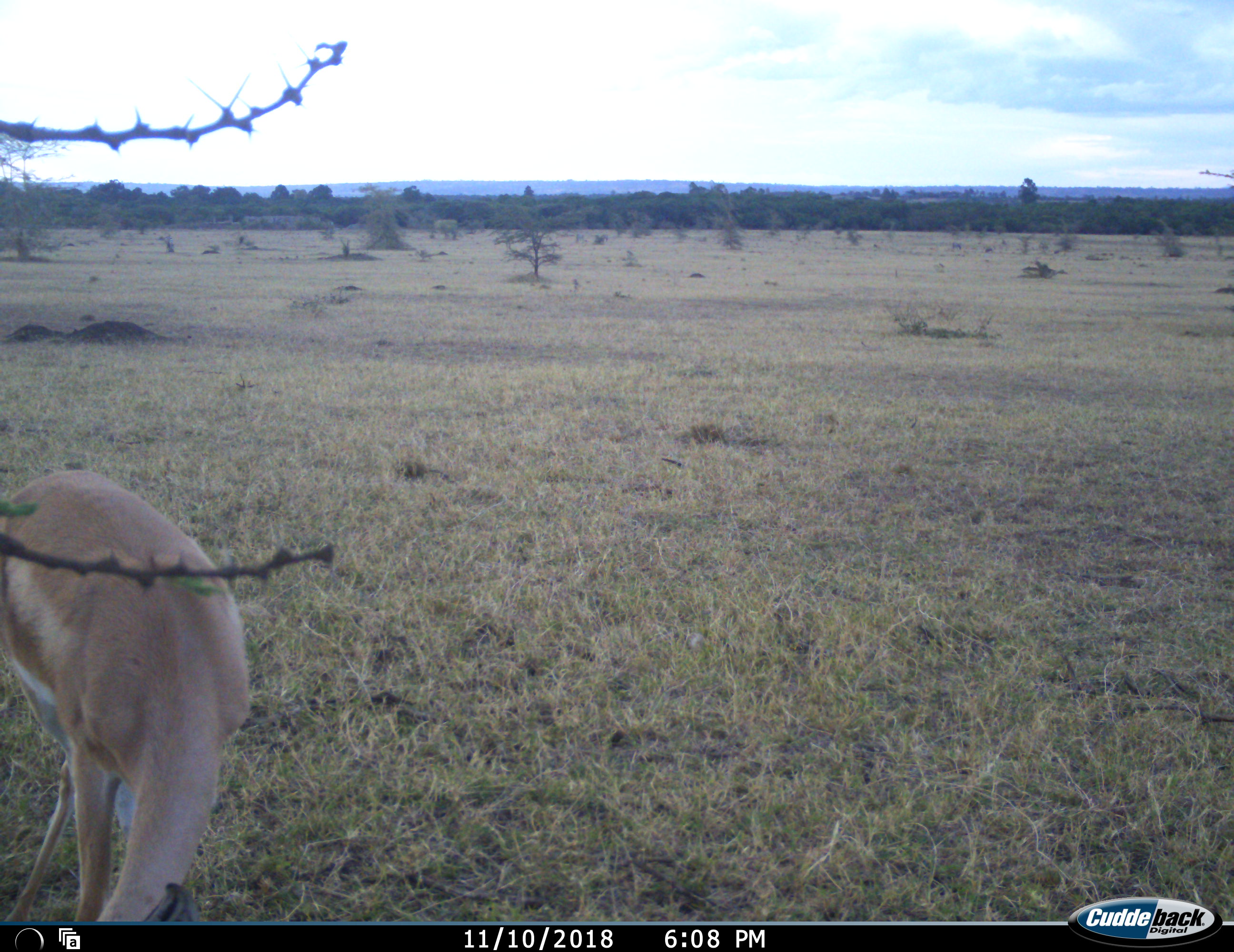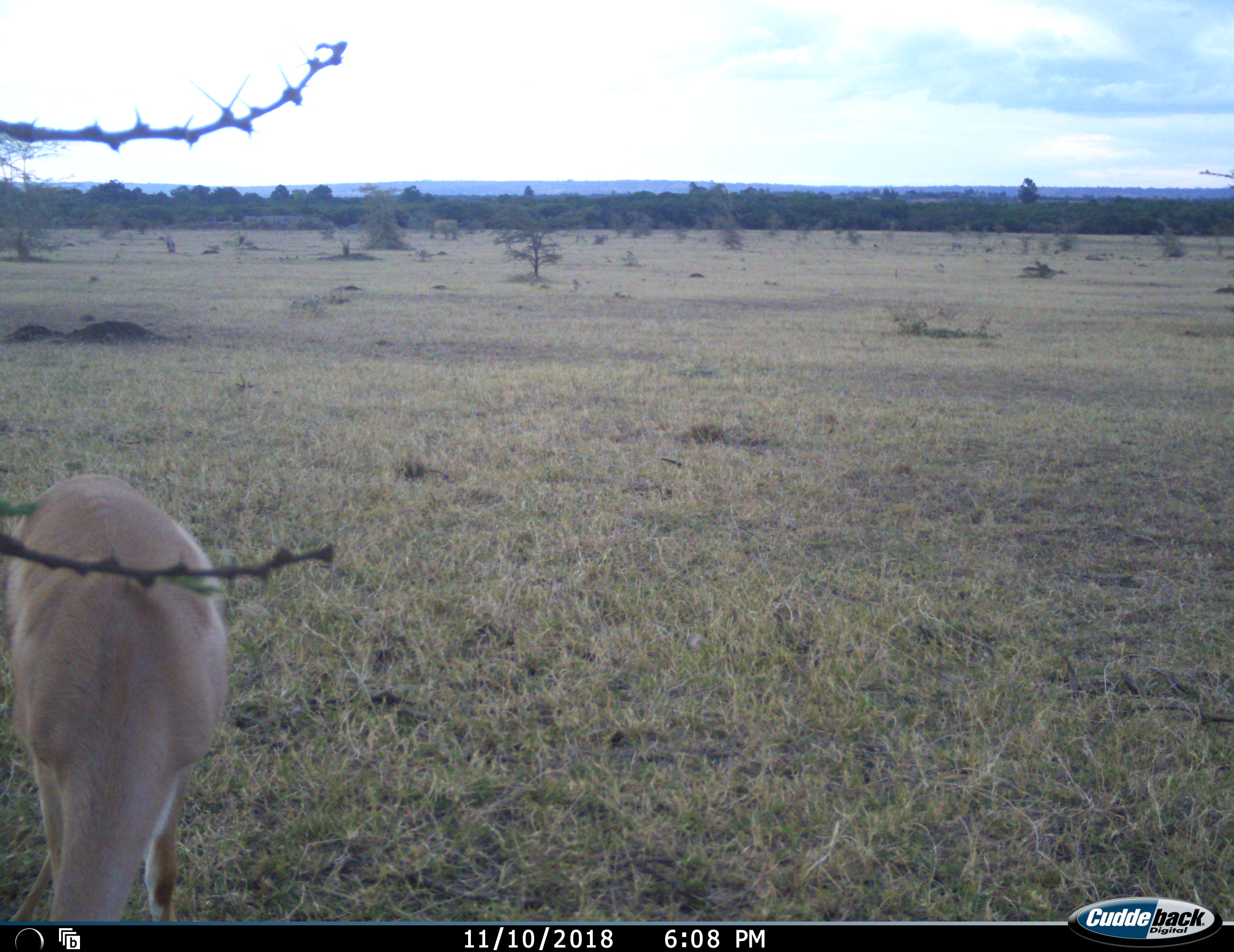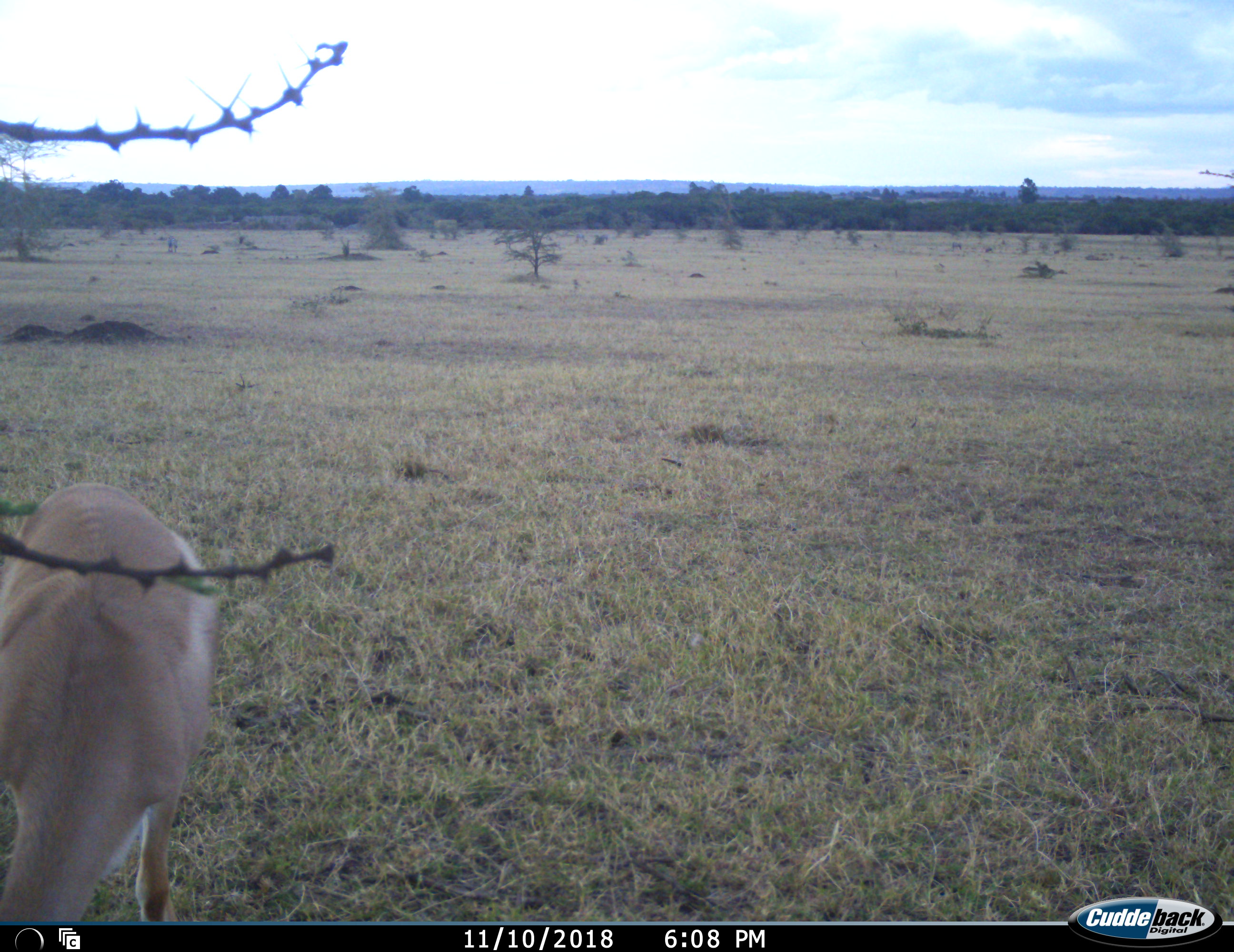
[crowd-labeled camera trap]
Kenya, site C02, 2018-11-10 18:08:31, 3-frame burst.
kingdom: Animalia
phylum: Chordata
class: Mammalia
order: Artiodactyla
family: Bovidae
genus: Aepyceros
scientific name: Aepyceros melampus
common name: impala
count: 1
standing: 12%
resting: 0%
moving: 25%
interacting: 0%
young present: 0%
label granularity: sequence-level